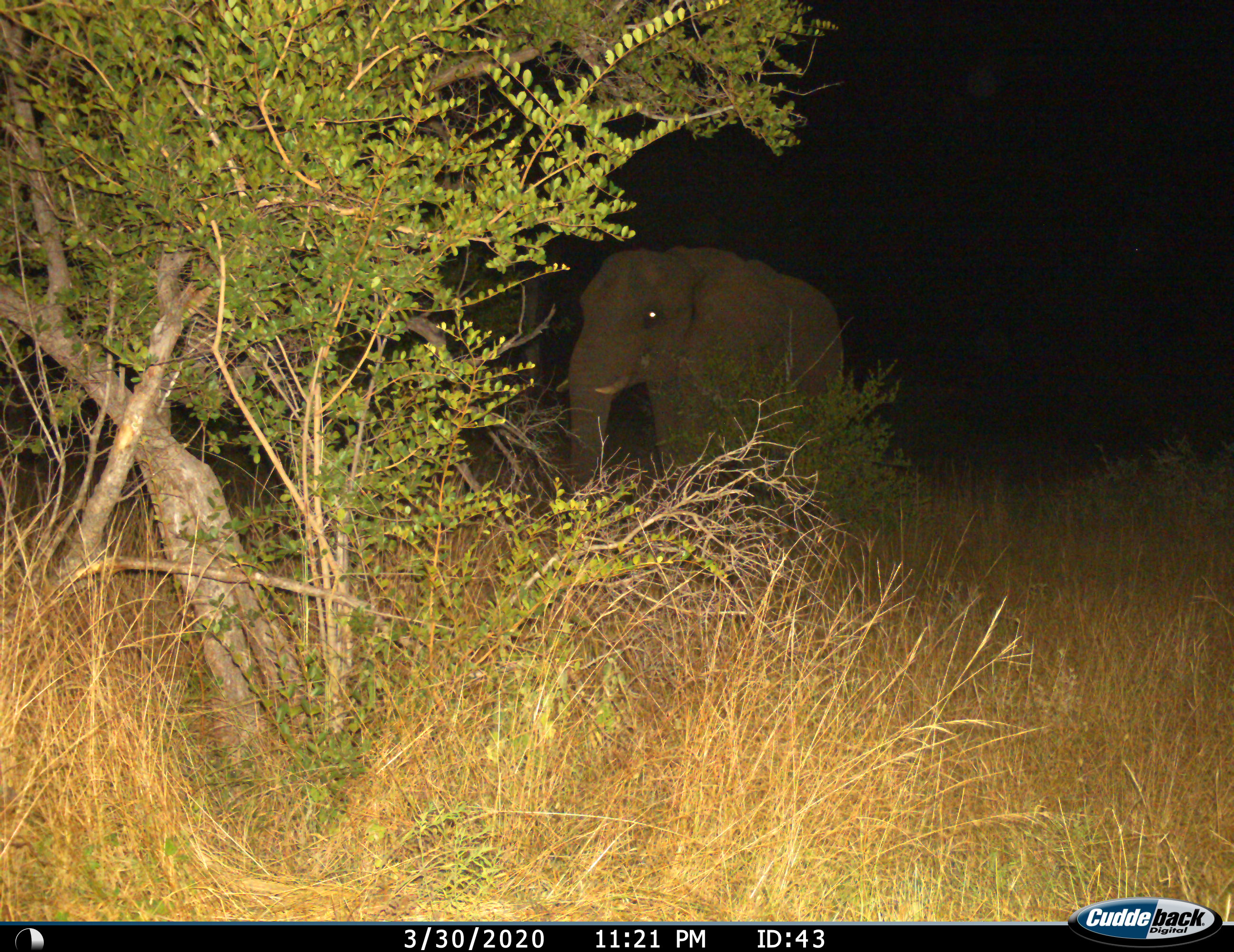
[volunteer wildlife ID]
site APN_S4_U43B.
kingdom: Animalia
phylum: Chordata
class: Mammalia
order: Proboscidea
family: Elephantidae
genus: Loxodonta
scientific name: Loxodonta africana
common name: african bush elephant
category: elephant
Elephant (african bush elephant) (Loxodonta africana), count 1. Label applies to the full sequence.